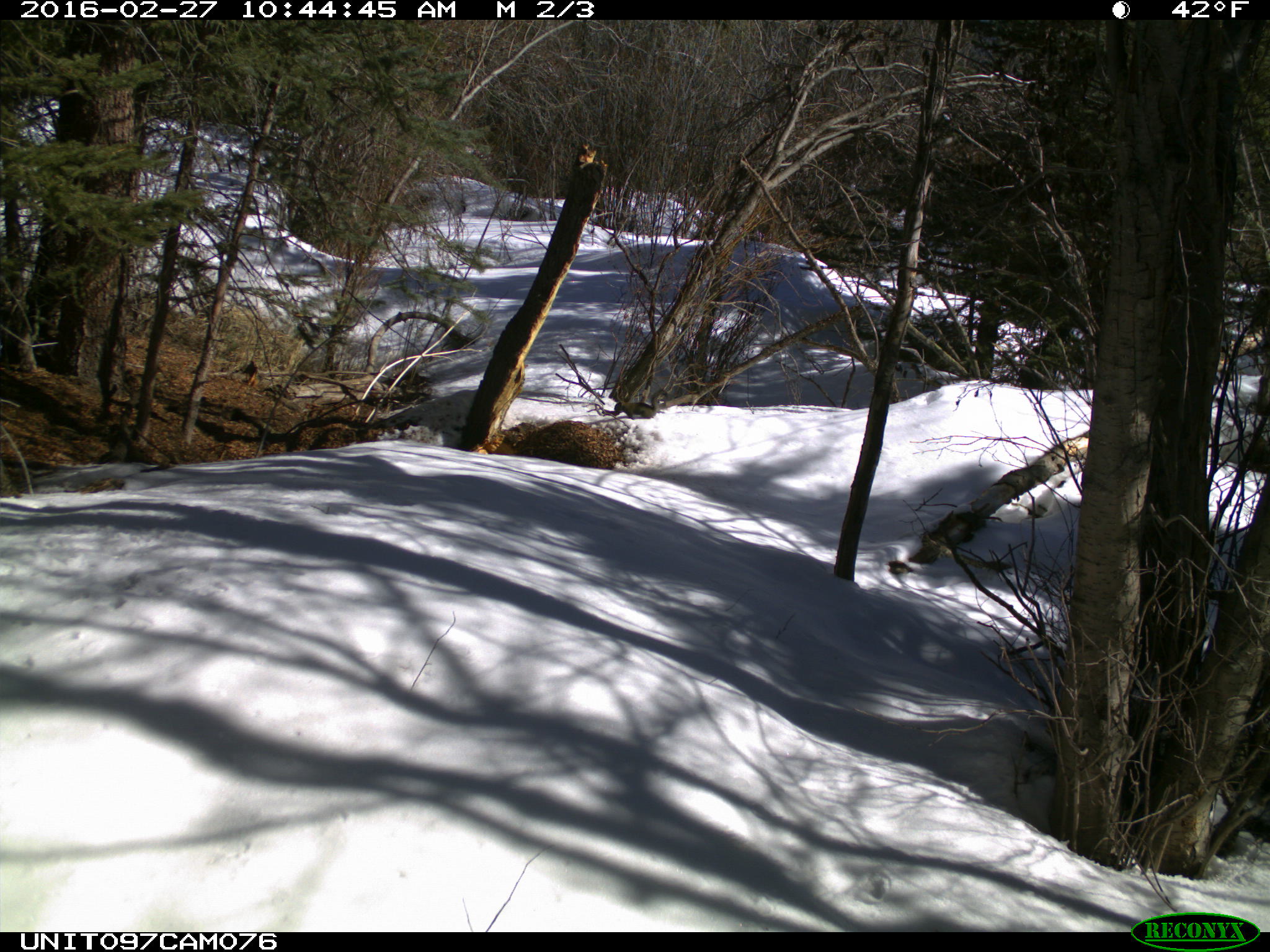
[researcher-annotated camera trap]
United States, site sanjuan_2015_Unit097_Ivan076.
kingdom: Animalia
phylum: Chordata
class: Mammalia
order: Rodentia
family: Sciuridae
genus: Tamiasciurus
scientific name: Tamiasciurus hudsonicus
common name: american red squirrel